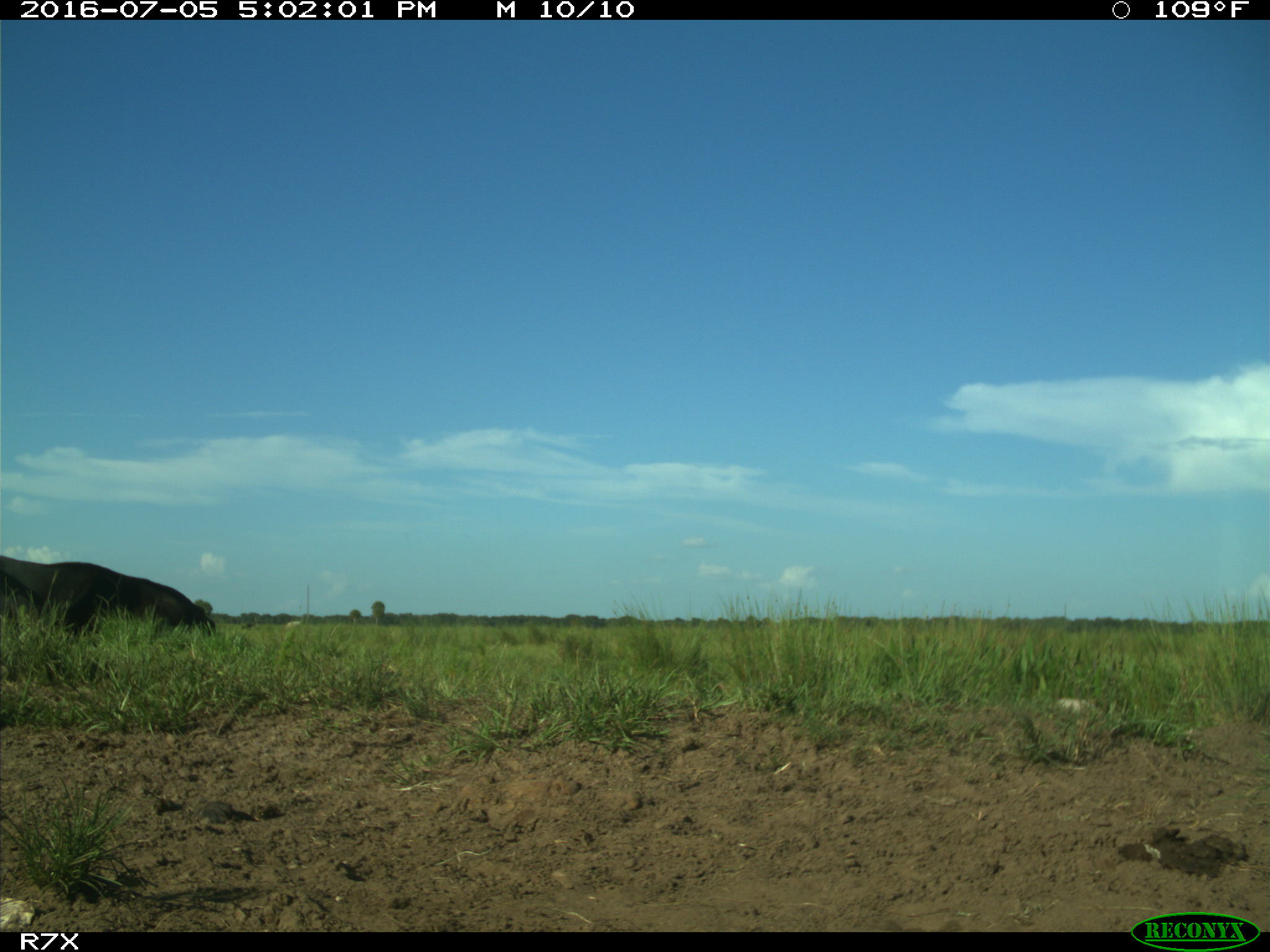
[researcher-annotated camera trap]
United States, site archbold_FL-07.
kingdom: Animalia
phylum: Chordata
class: Mammalia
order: Artiodactyla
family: Bovidae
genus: Bos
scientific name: Bos taurus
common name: domestic cow